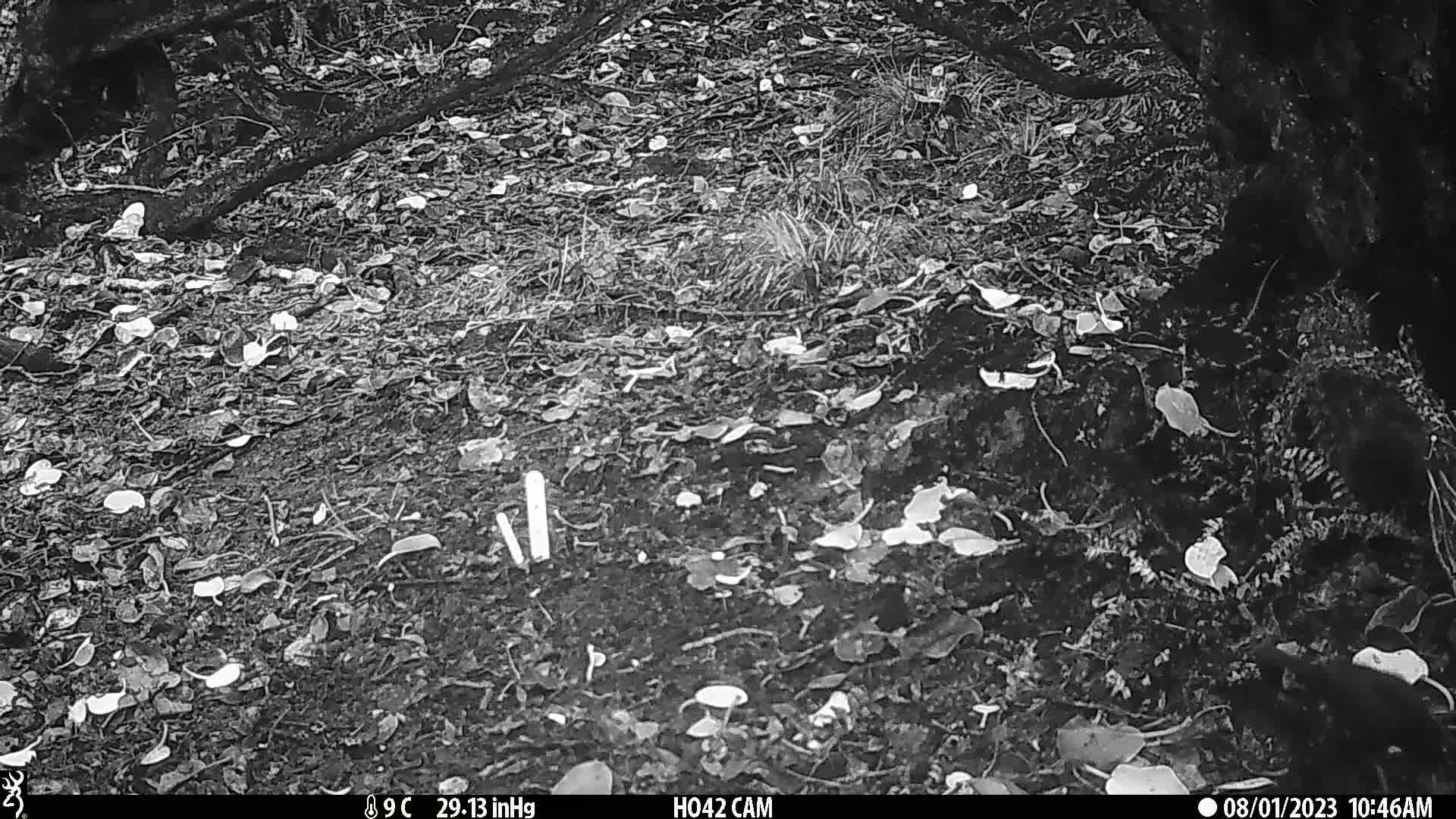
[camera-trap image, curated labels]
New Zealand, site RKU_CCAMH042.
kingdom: Animalia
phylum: Chordata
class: Aves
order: Passeriformes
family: Turdidae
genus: Turdus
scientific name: Turdus merula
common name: eurasian blackbird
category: blackbird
Blackbird (eurasian blackbird) (Turdus merula).